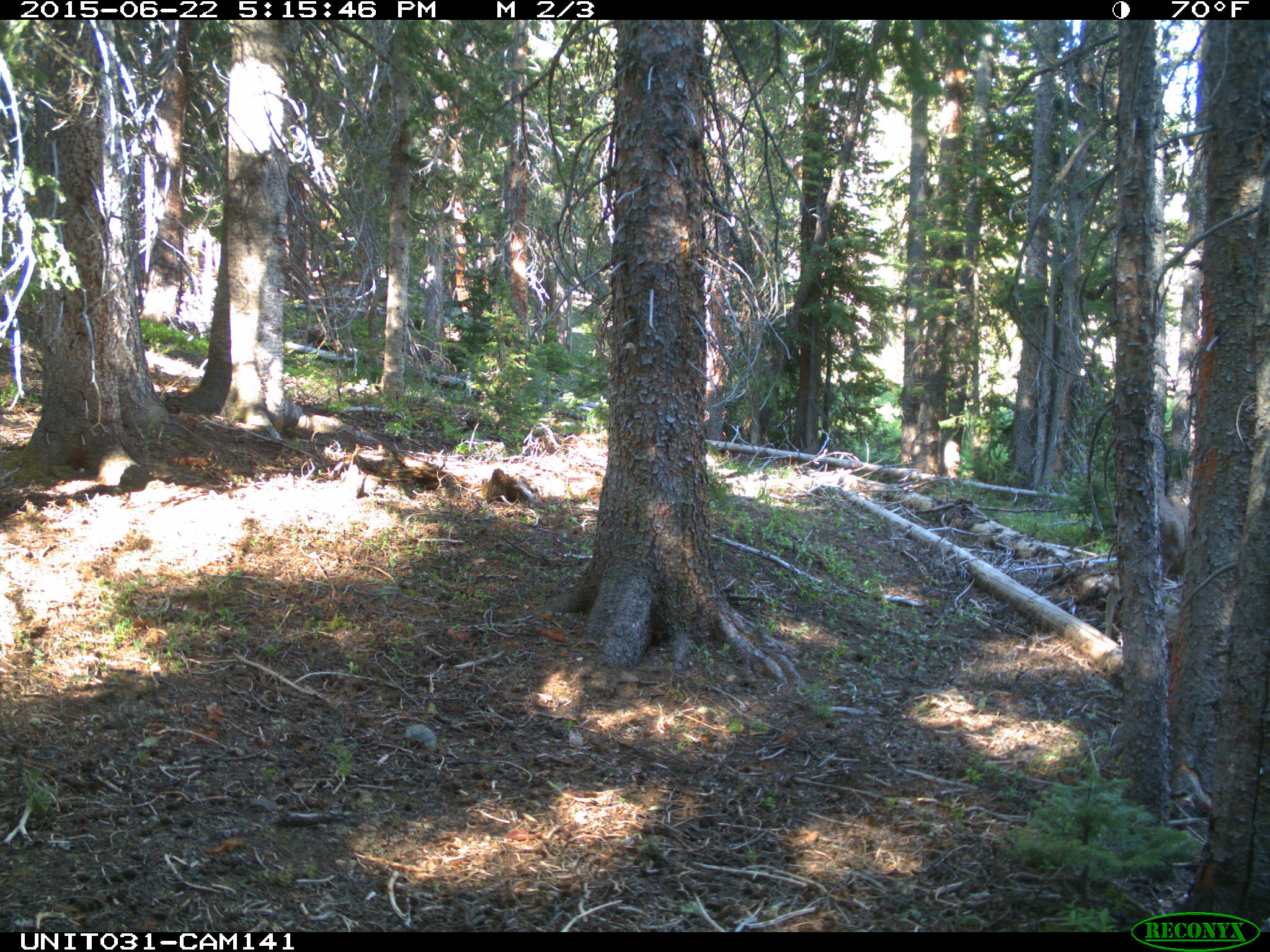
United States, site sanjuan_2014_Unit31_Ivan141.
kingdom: Animalia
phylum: Chordata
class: Mammalia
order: Artiodactyla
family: Cervidae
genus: Odocoileus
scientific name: Odocoileus hemionus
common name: mule deer